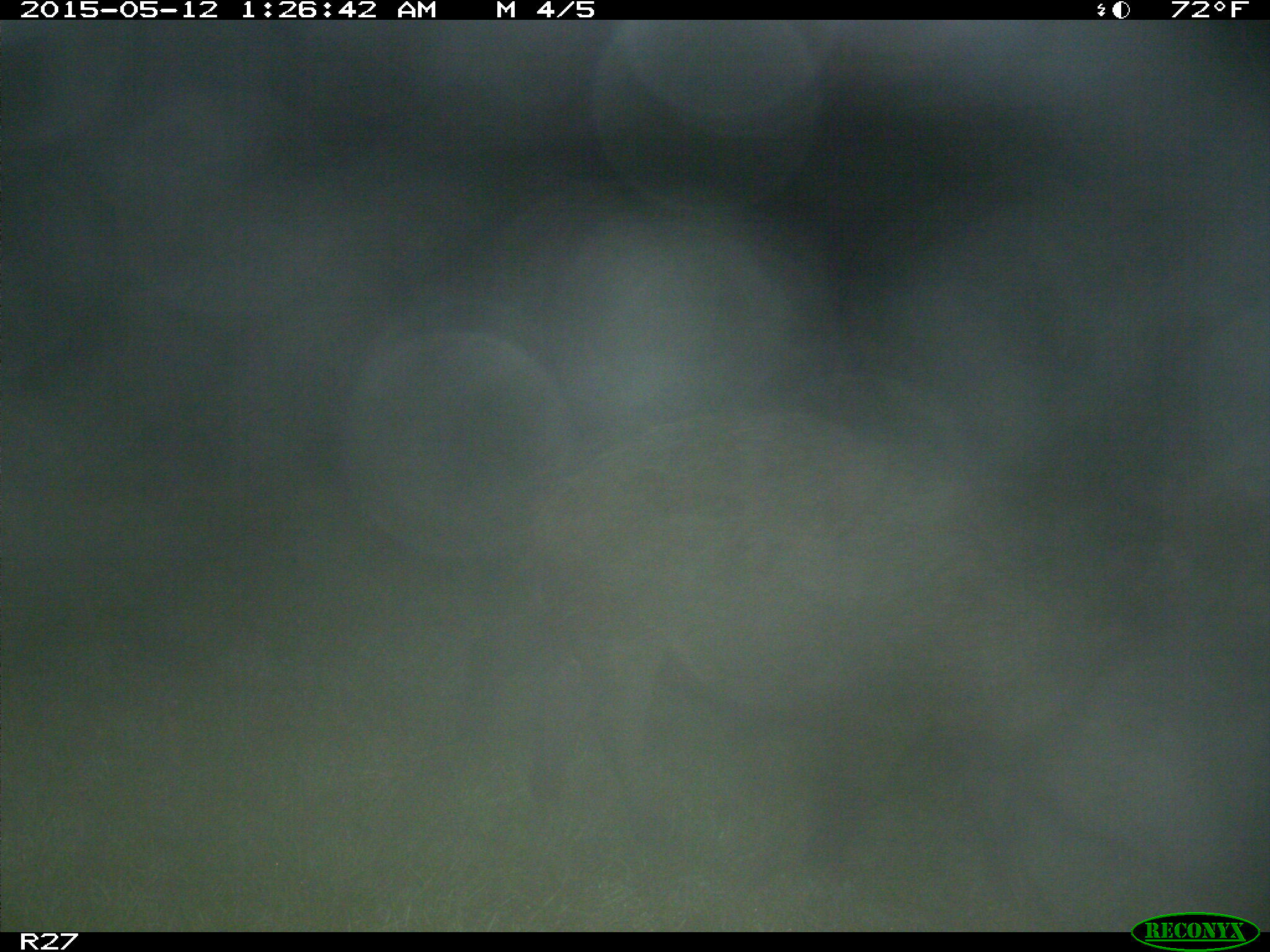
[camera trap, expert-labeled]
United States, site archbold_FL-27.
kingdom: Animalia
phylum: Chordata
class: Mammalia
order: Artiodactyla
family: Suidae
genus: Sus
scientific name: Sus scrofa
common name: wild boar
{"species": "Sus scrofa (wild boar)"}